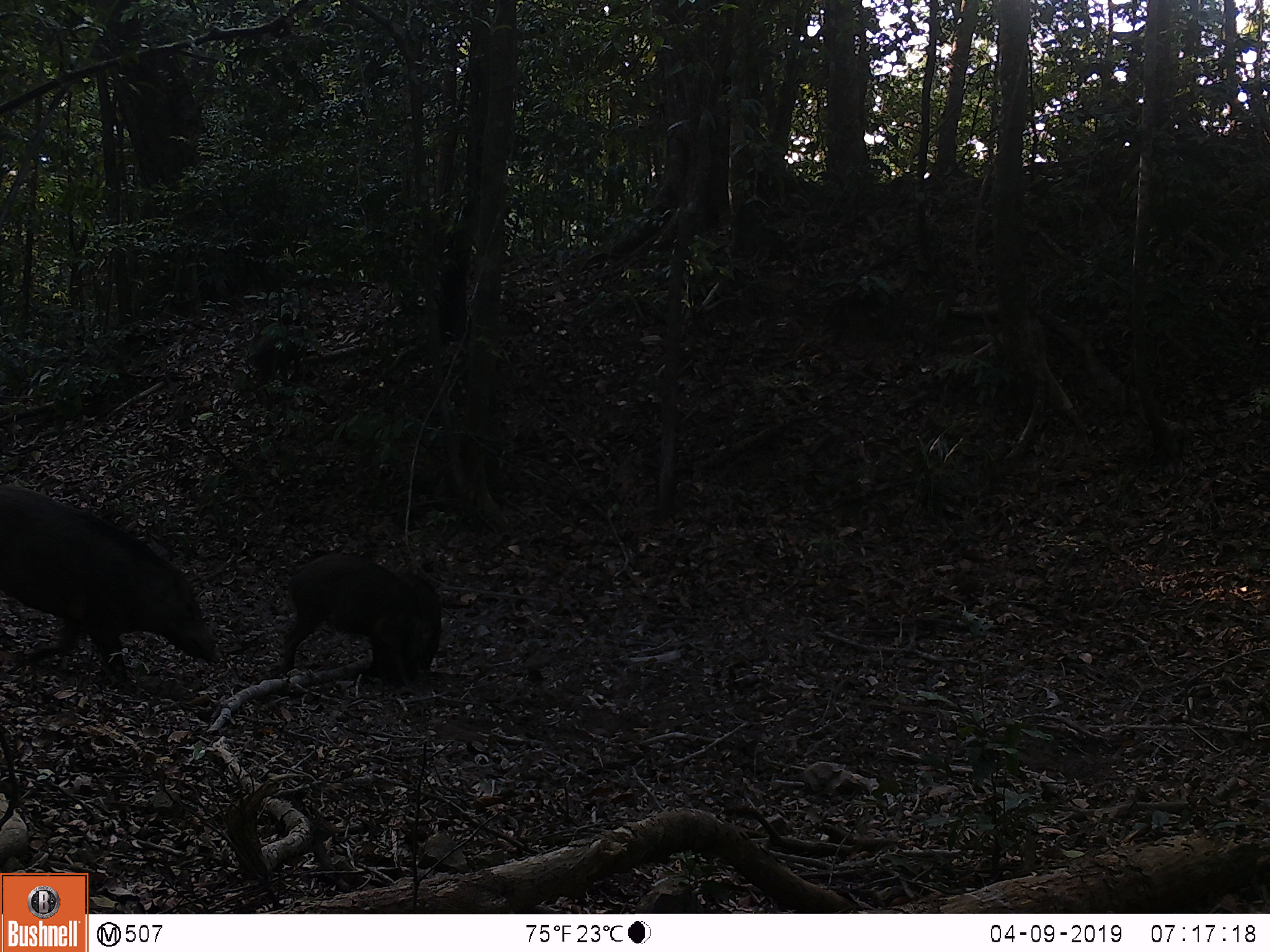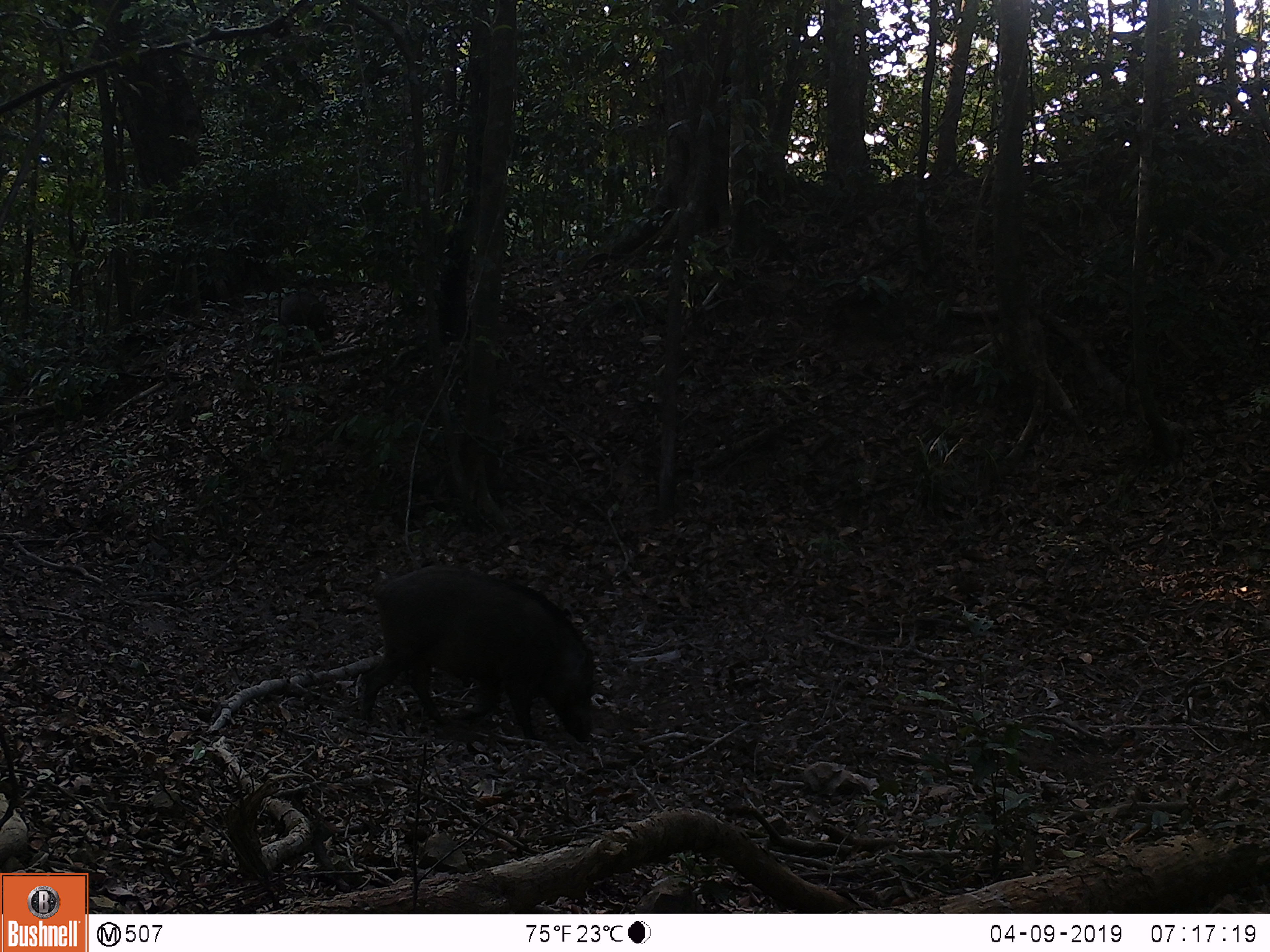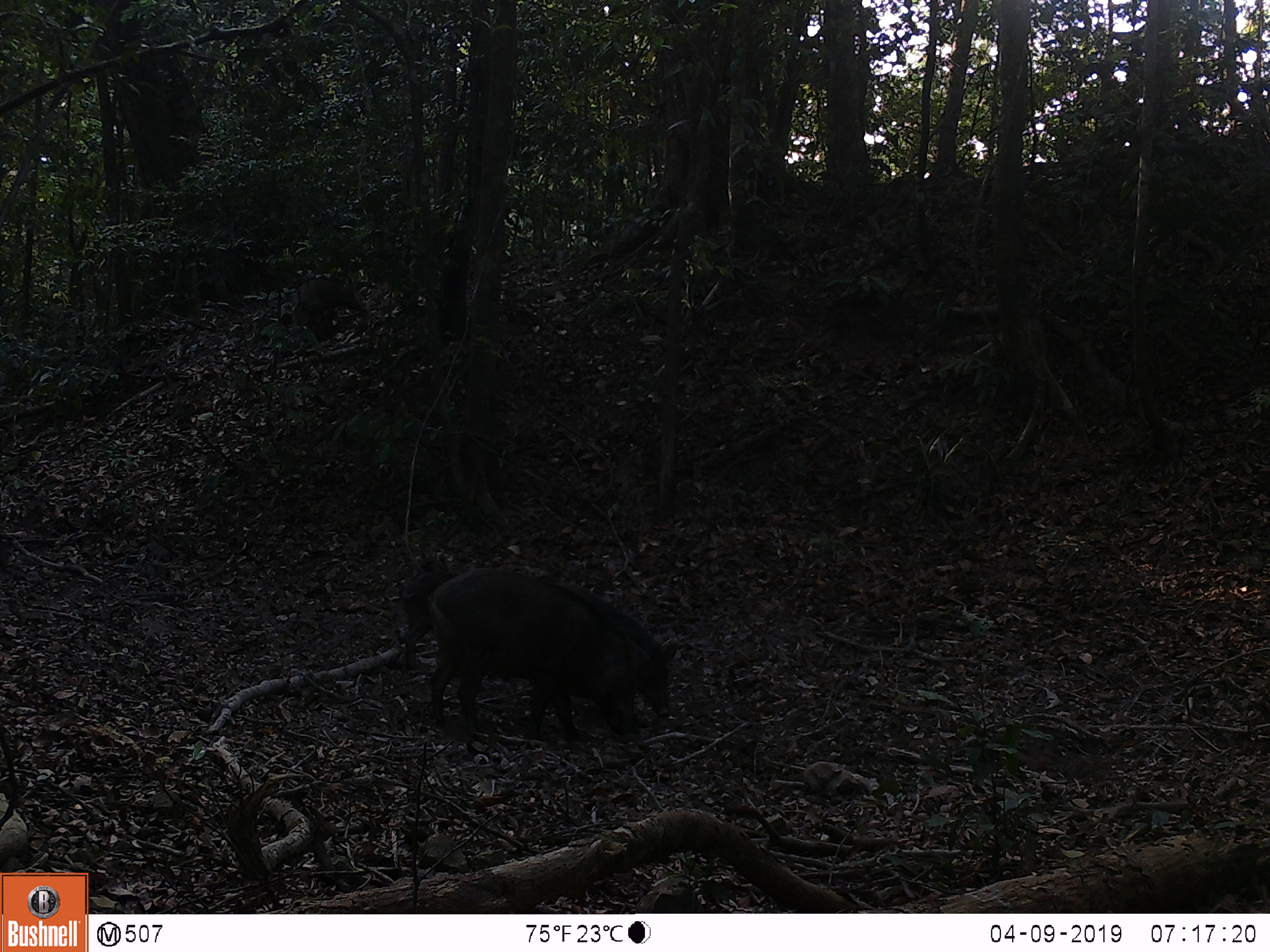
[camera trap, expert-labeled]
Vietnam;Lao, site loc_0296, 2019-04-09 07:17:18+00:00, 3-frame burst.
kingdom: Animalia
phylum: Chordata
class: Mammalia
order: Artiodactyla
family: Suidae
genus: Sus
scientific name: Sus scrofa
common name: eurasian wild pig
Eurasian wild pig (Sus scrofa). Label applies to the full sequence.